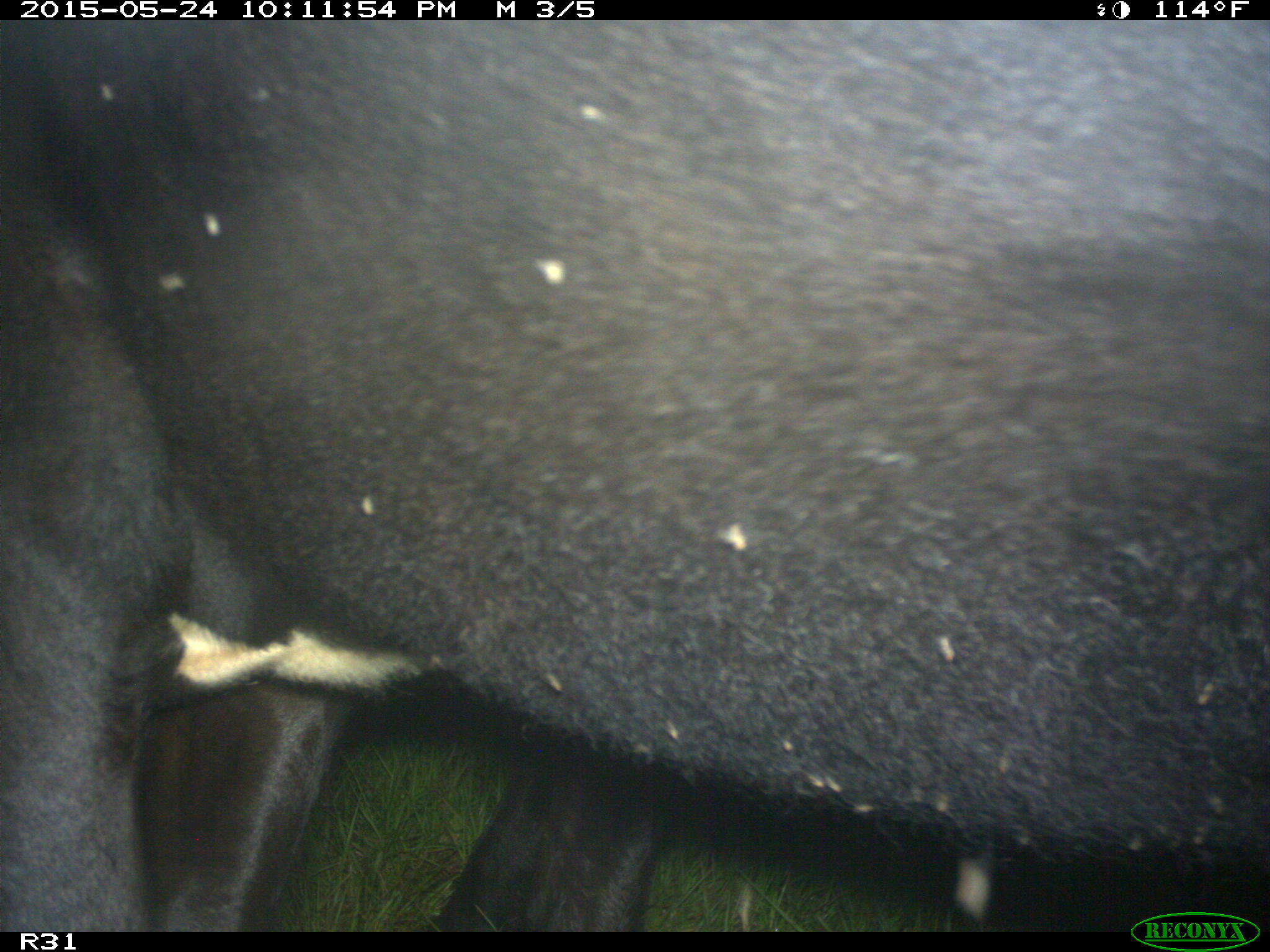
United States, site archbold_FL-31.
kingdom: Animalia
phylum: Chordata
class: Mammalia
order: Artiodactyla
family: Bovidae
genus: Bos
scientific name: Bos taurus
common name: domestic cow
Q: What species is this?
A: Bos taurus (domestic cow).